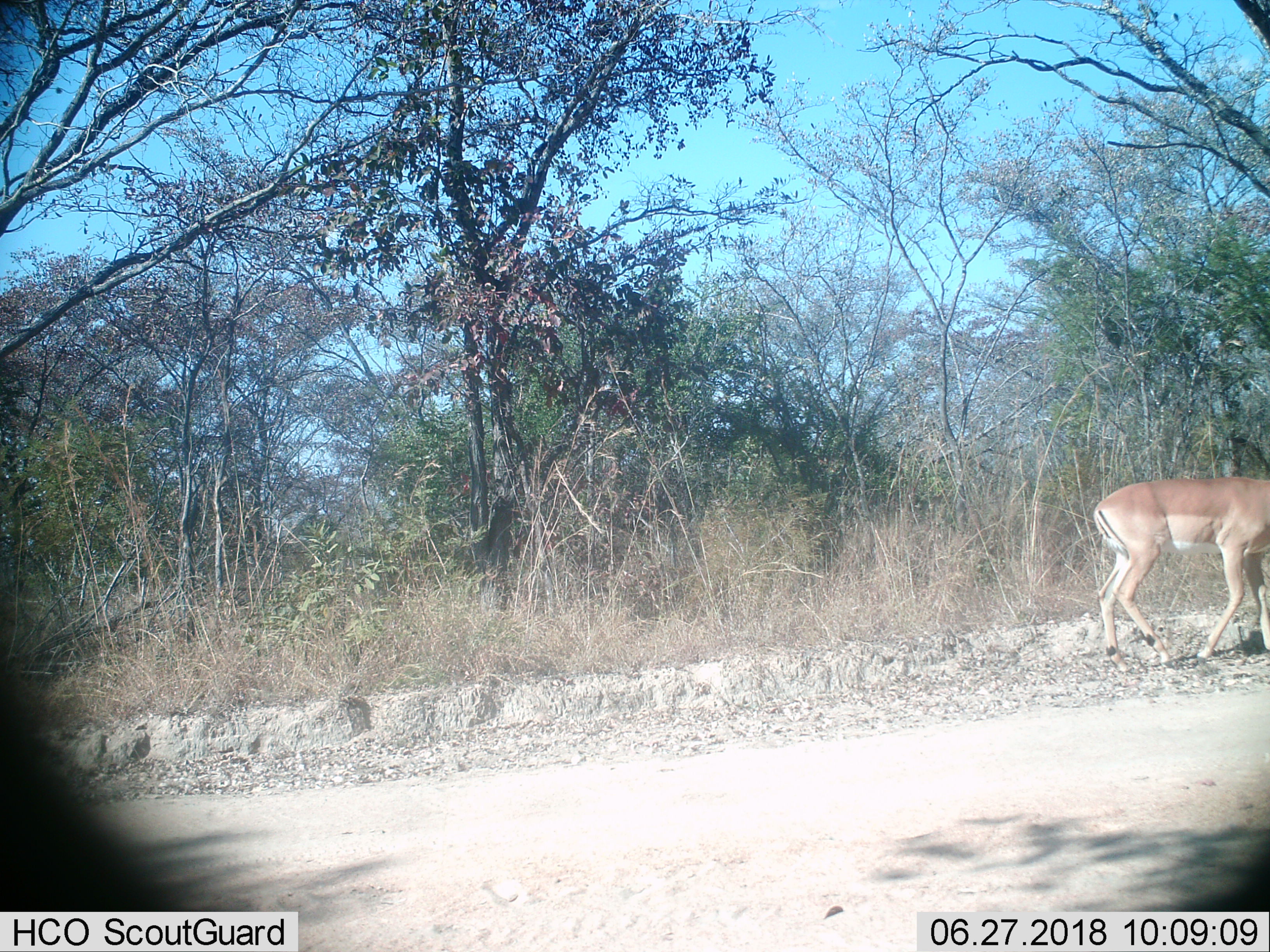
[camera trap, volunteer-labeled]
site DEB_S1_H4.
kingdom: Animalia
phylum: Chordata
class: Mammalia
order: Artiodactyla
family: Bovidae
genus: Aepyceros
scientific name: Aepyceros melampus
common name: impala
Impala (Aepyceros melampus), count 1. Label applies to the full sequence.